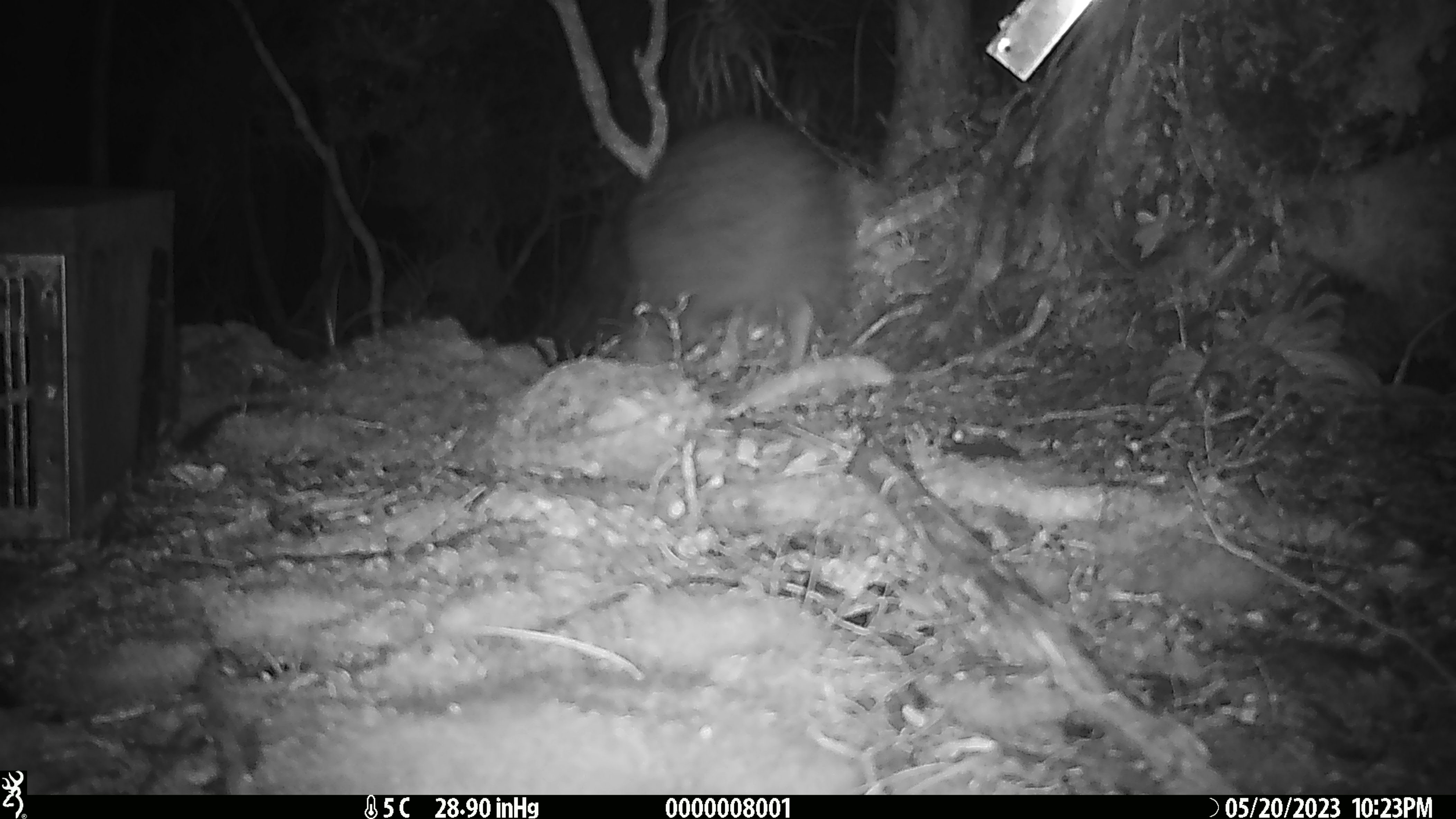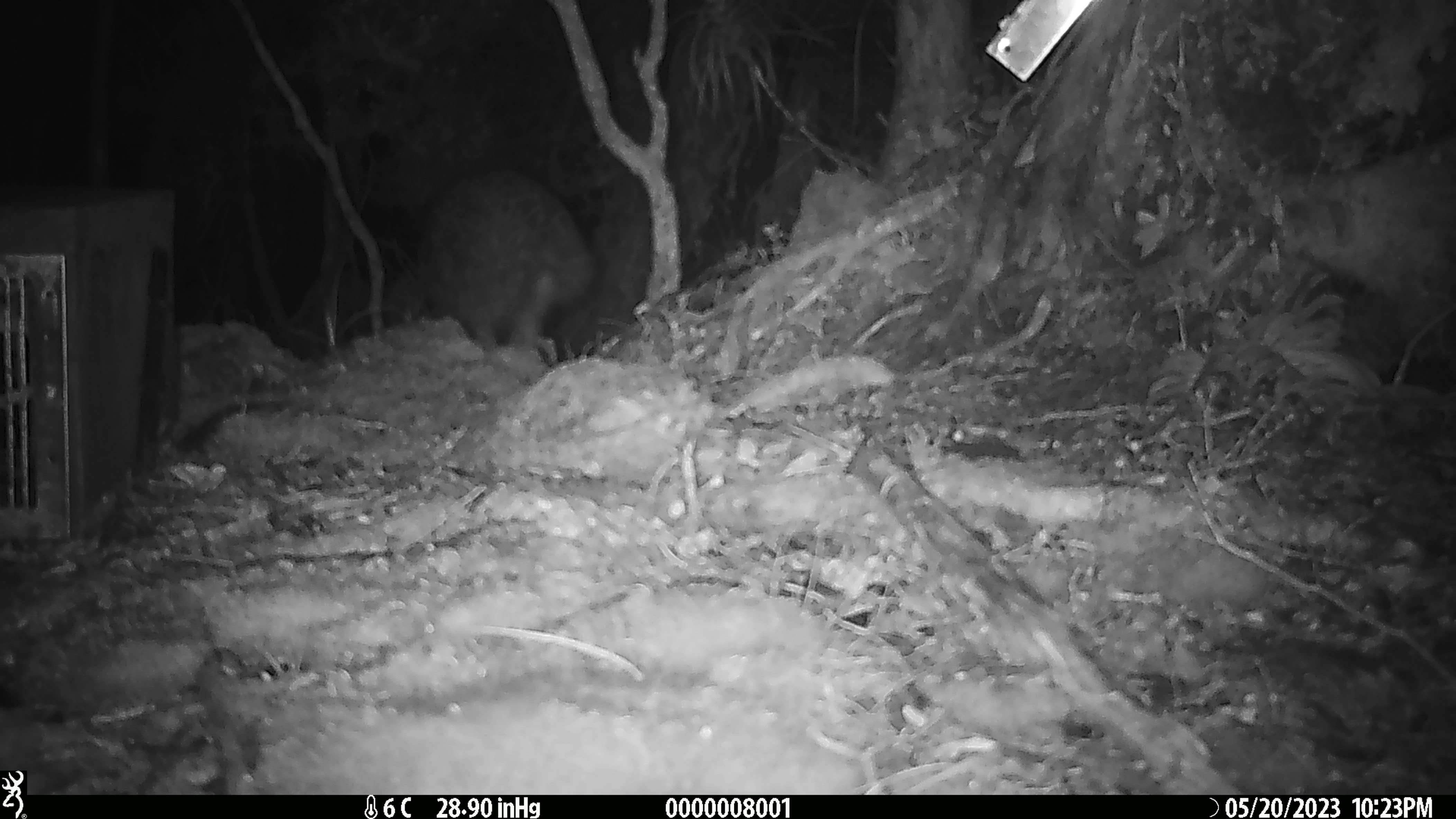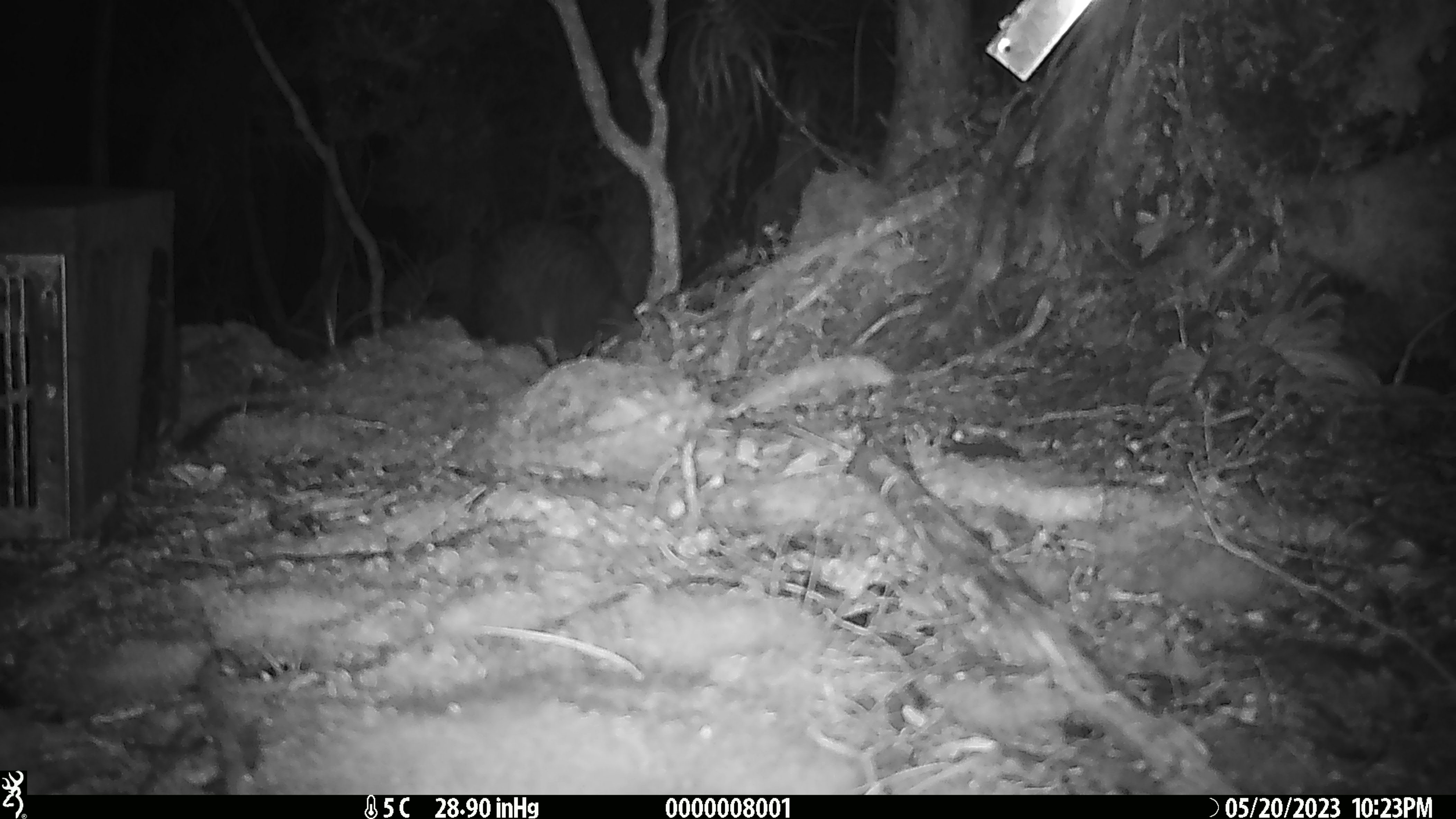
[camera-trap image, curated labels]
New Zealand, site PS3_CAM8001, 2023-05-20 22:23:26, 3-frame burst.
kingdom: Animalia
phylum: Chordata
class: Aves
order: Apterygiformes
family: Apterygidae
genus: Apteryx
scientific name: Apteryx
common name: kiwi